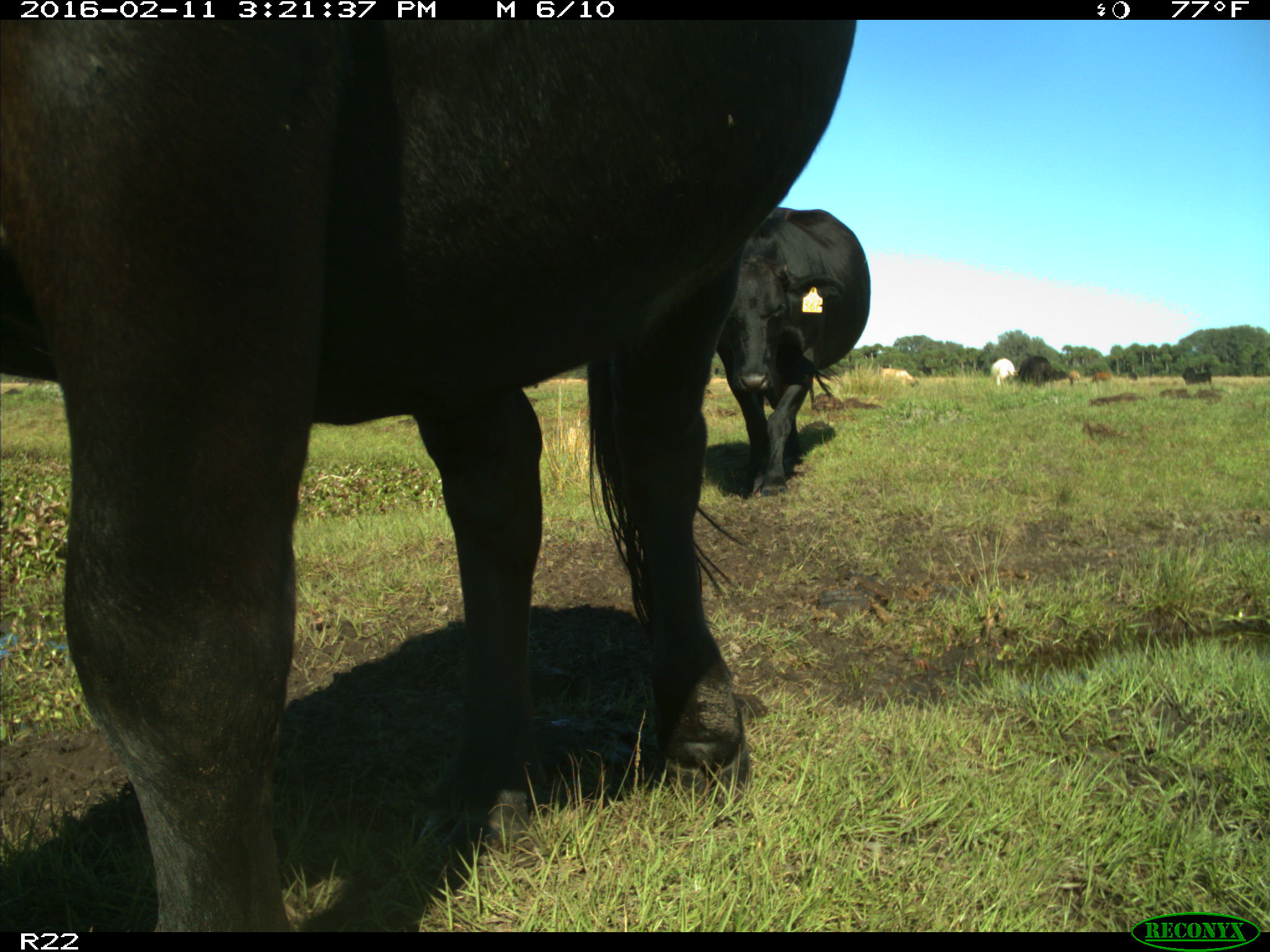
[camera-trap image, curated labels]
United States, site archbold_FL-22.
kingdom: Animalia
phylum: Chordata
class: Mammalia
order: Artiodactyla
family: Bovidae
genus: Bos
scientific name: Bos taurus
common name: domestic cow